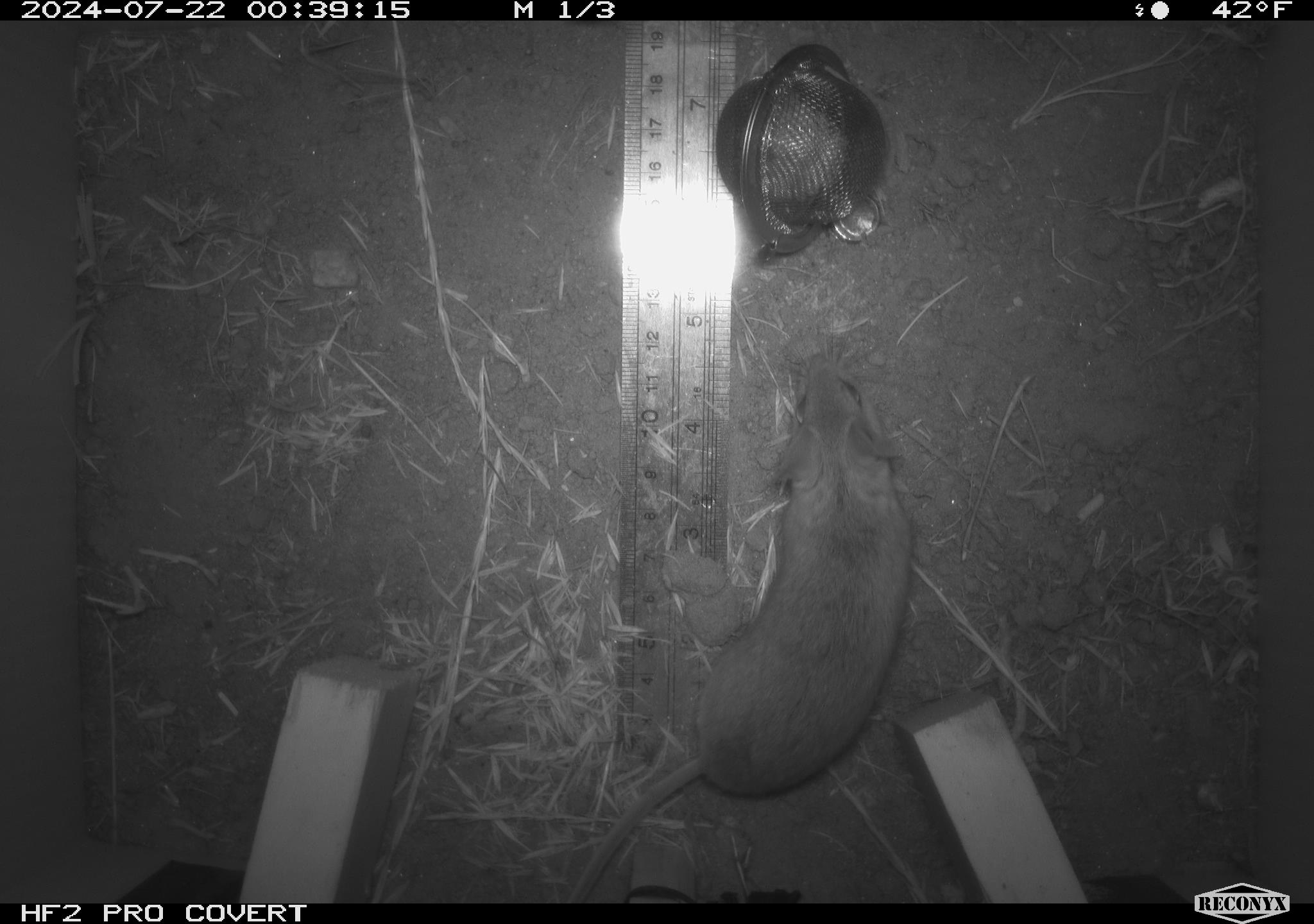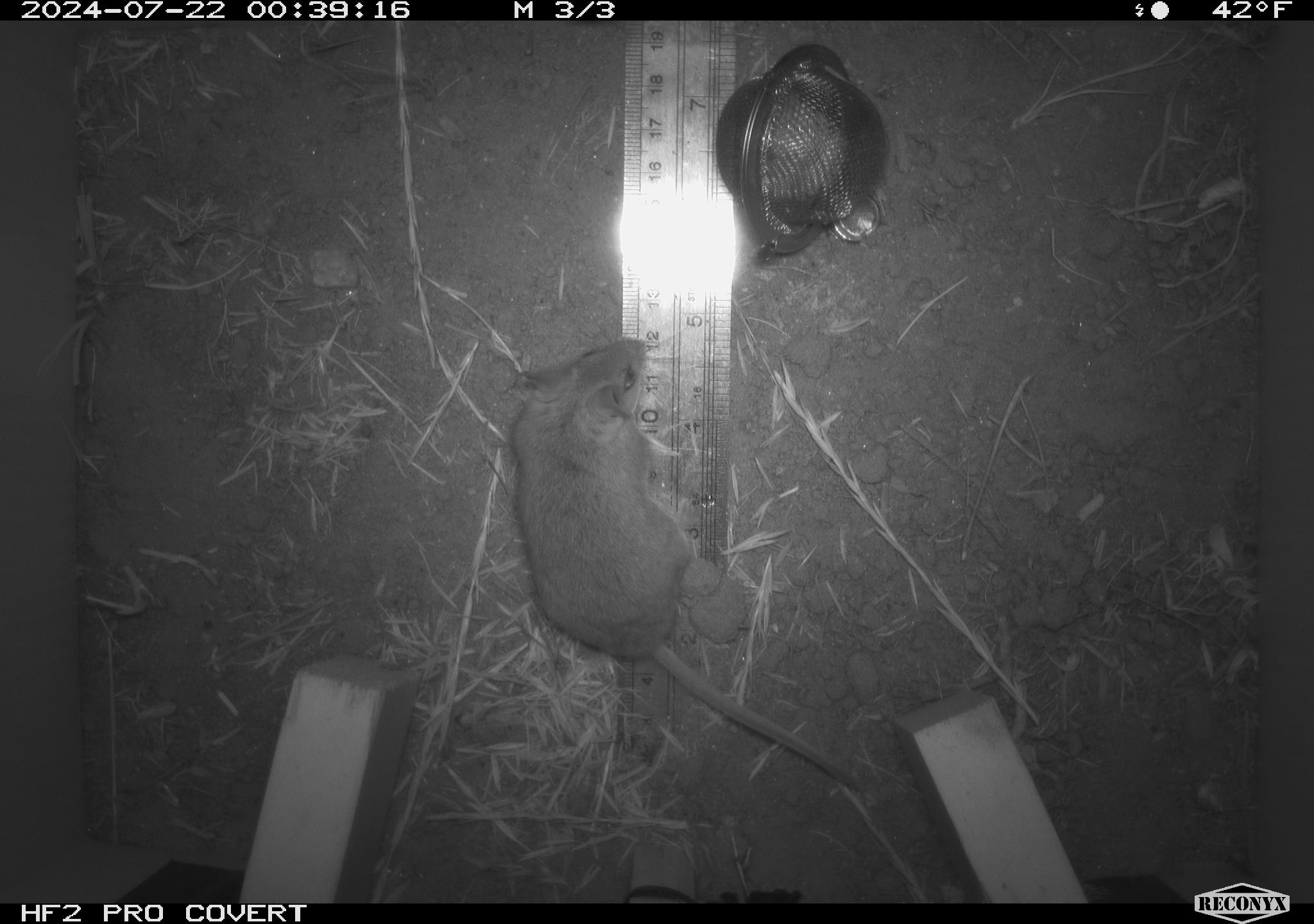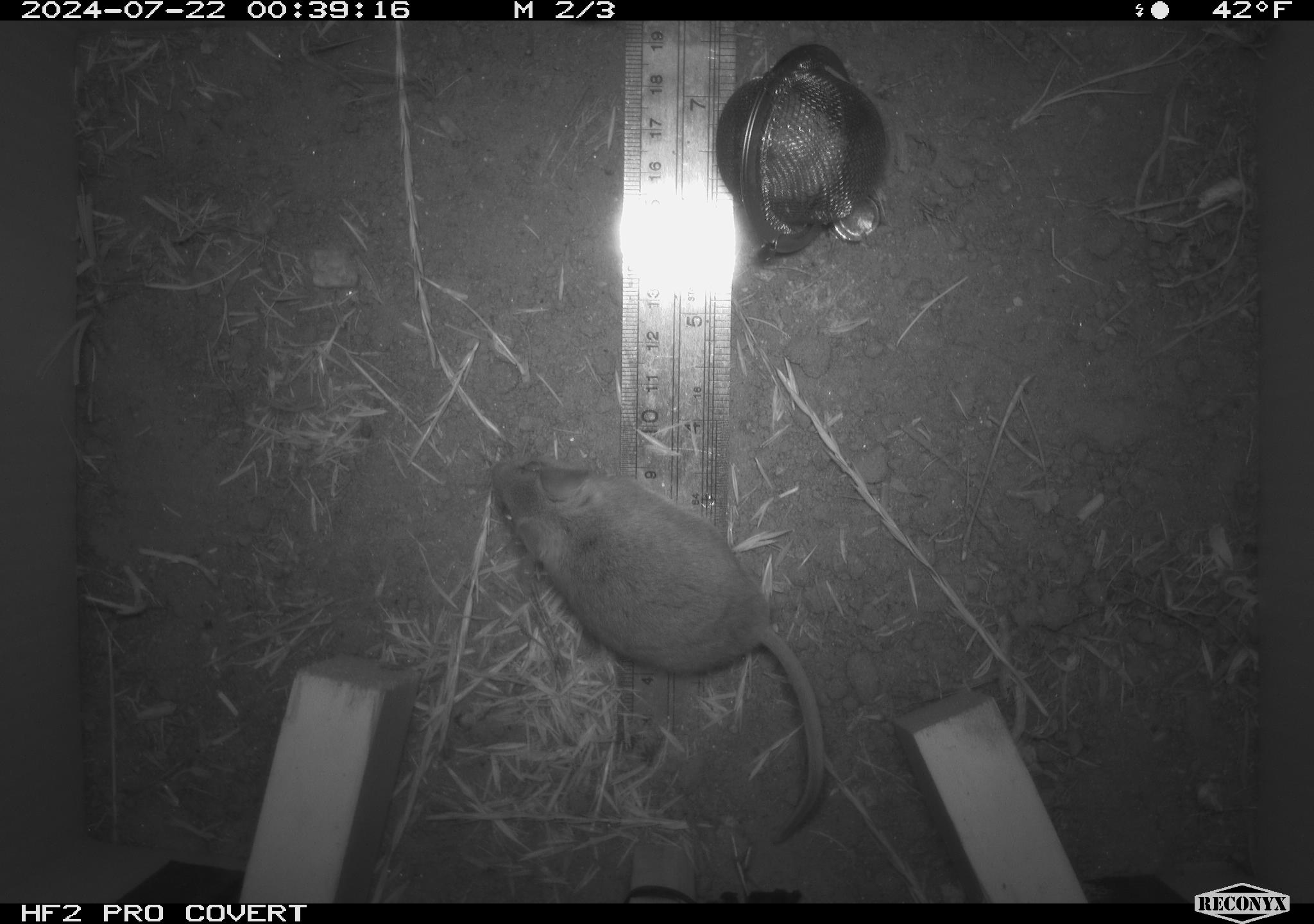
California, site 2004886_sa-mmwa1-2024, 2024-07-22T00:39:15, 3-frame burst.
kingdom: Animalia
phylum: Chordata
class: Mammalia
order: Rodentia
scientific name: Rodentia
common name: mouse species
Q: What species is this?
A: Mouse species (Rodentia).